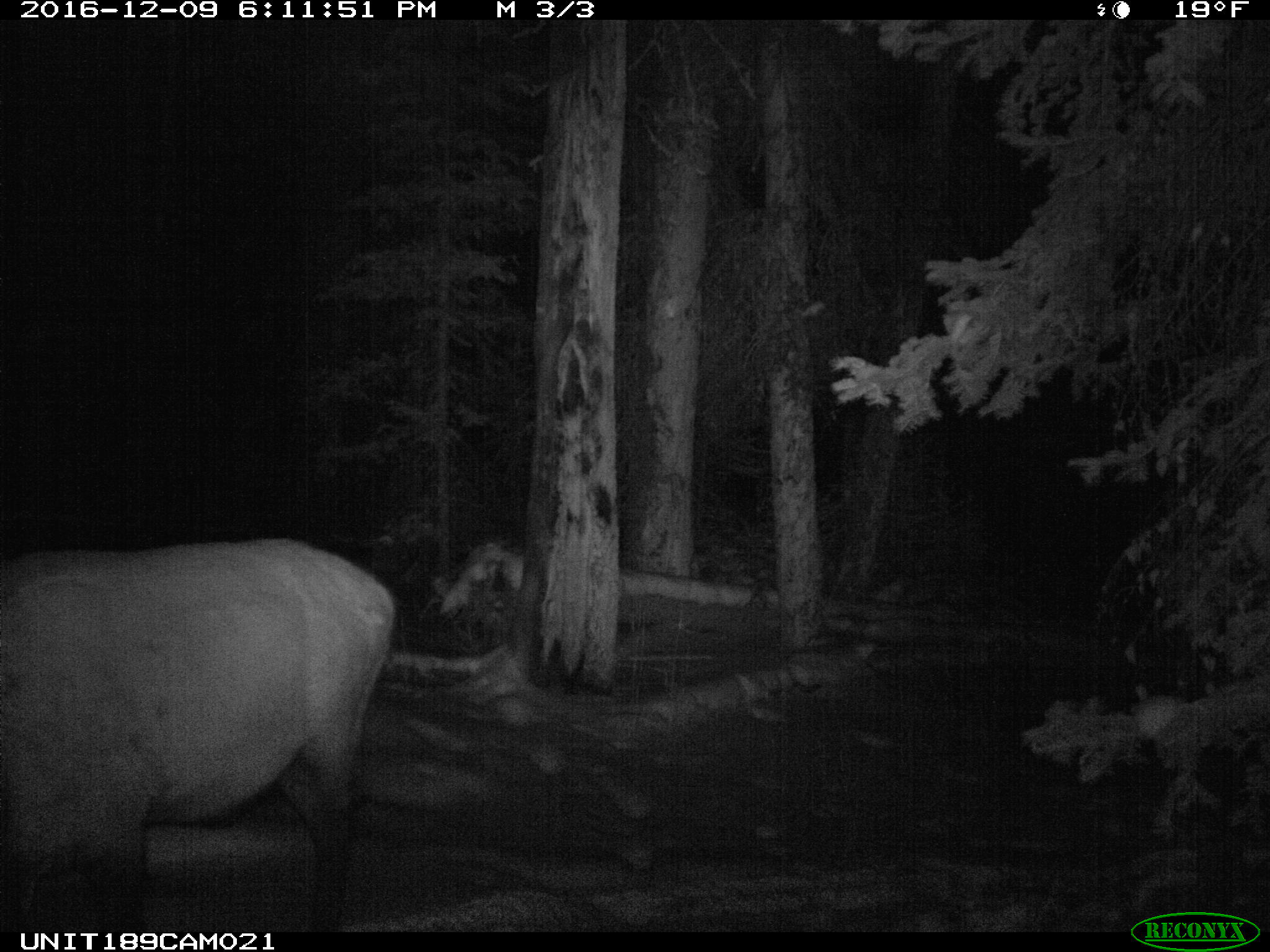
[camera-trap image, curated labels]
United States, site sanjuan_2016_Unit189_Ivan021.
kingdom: Animalia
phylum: Chordata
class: Mammalia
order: Artiodactyla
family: Cervidae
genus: Cervus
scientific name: Cervus elaphus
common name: red deer